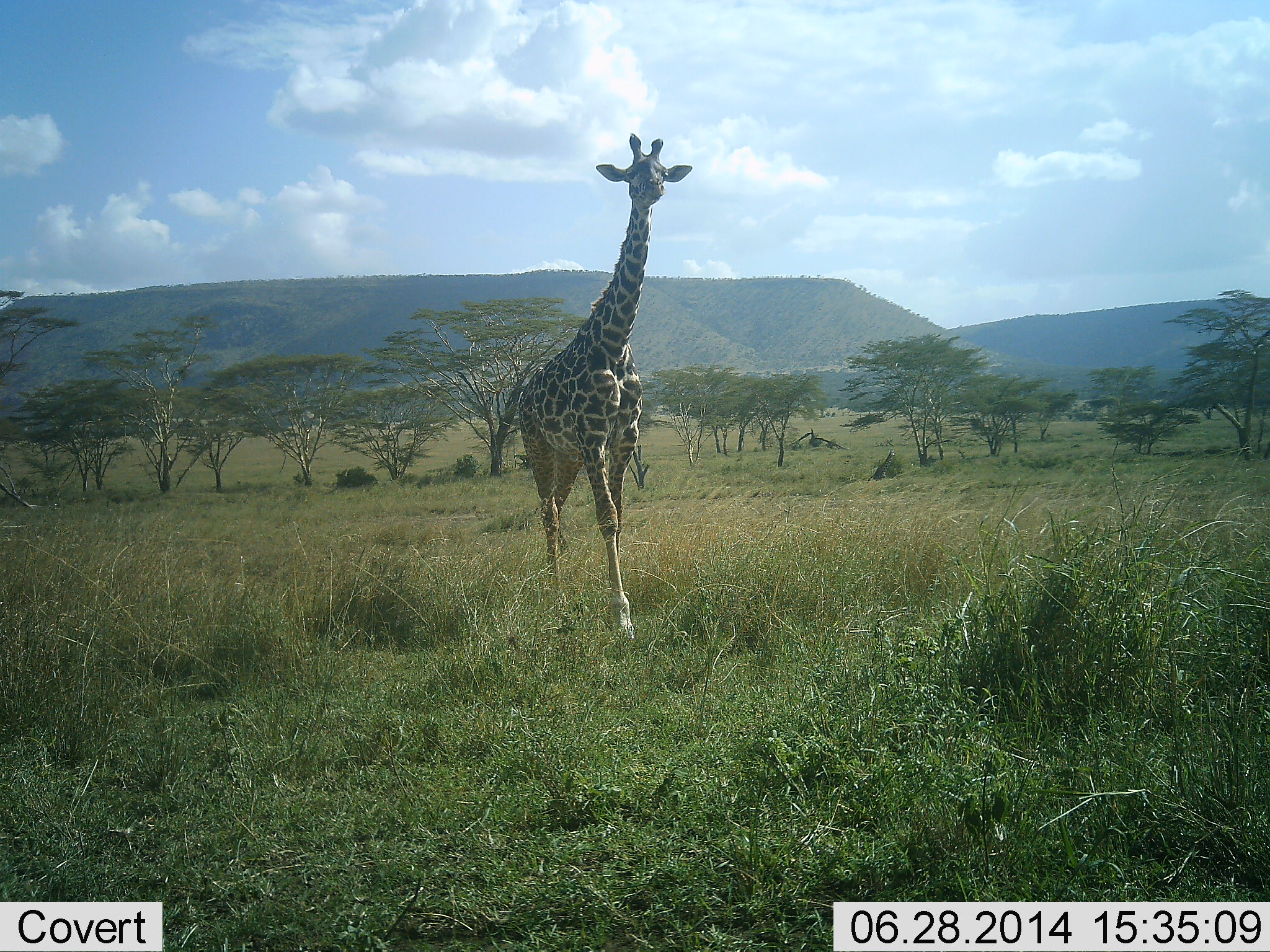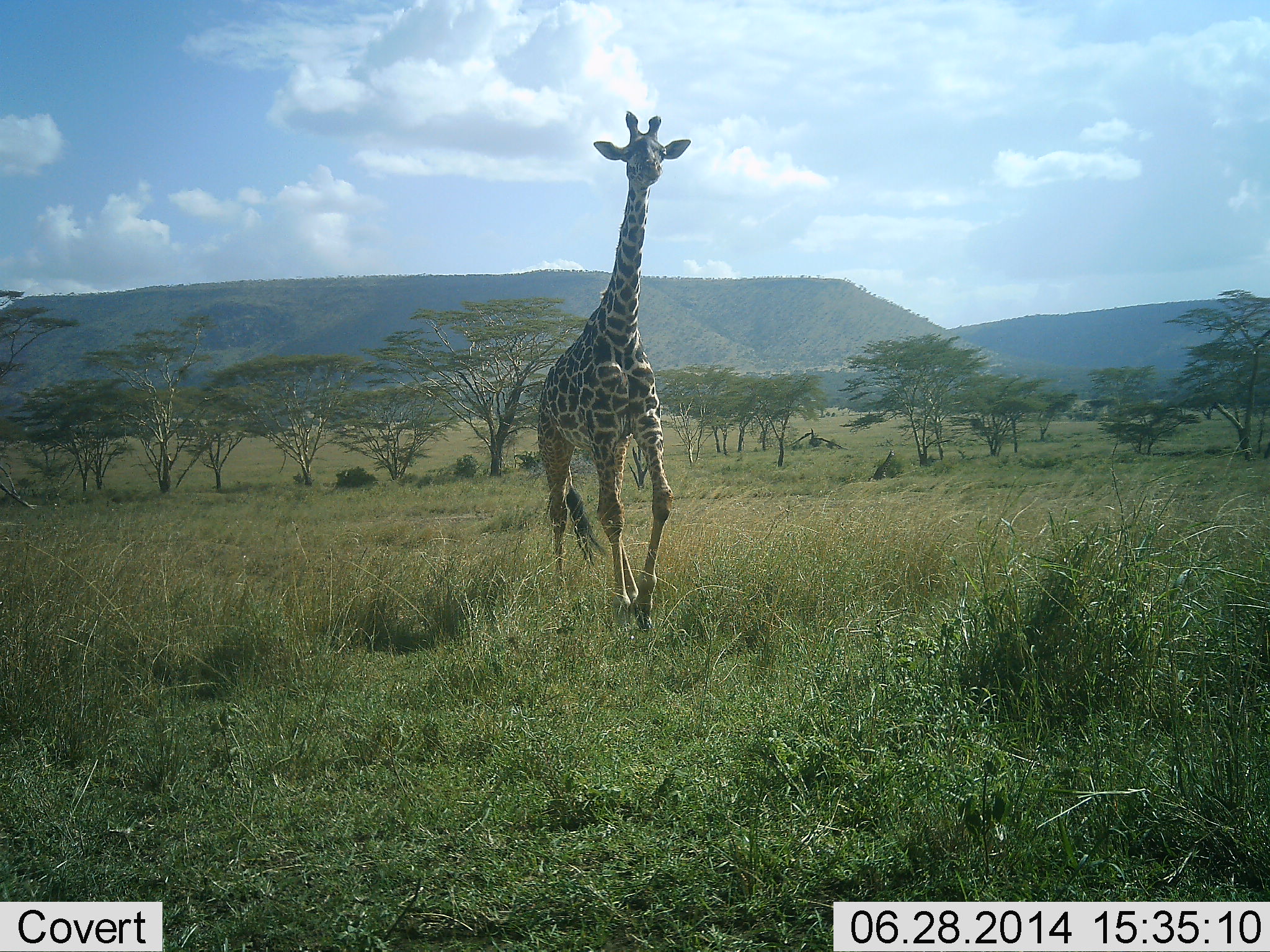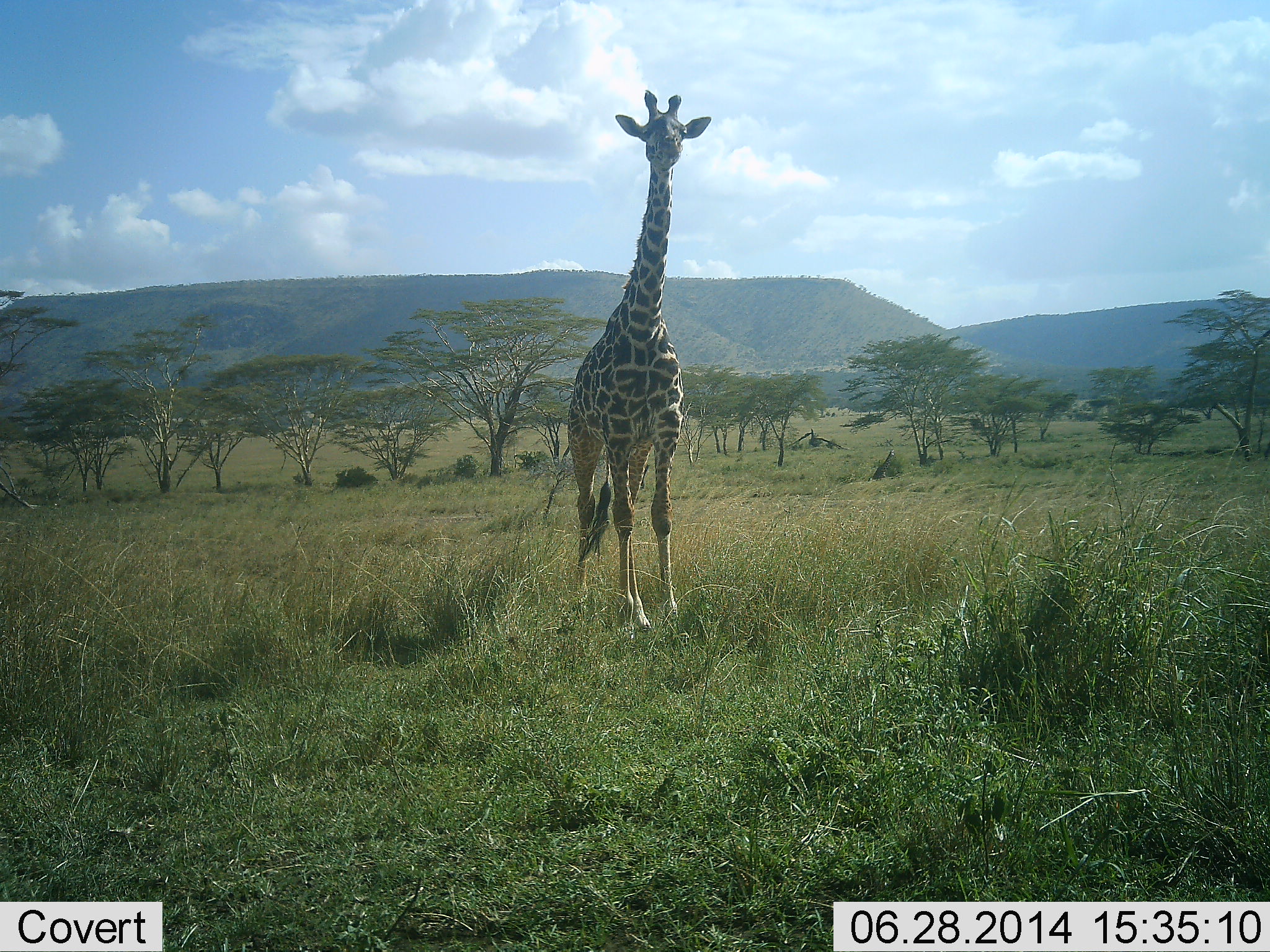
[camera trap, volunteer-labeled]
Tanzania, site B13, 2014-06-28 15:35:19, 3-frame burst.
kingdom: Animalia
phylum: Chordata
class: Mammalia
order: Artiodactyla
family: Giraffidae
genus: Giraffa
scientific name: Giraffa camelopardalis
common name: giraffe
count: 1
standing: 0%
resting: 0%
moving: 100%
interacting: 0%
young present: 0%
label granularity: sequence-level